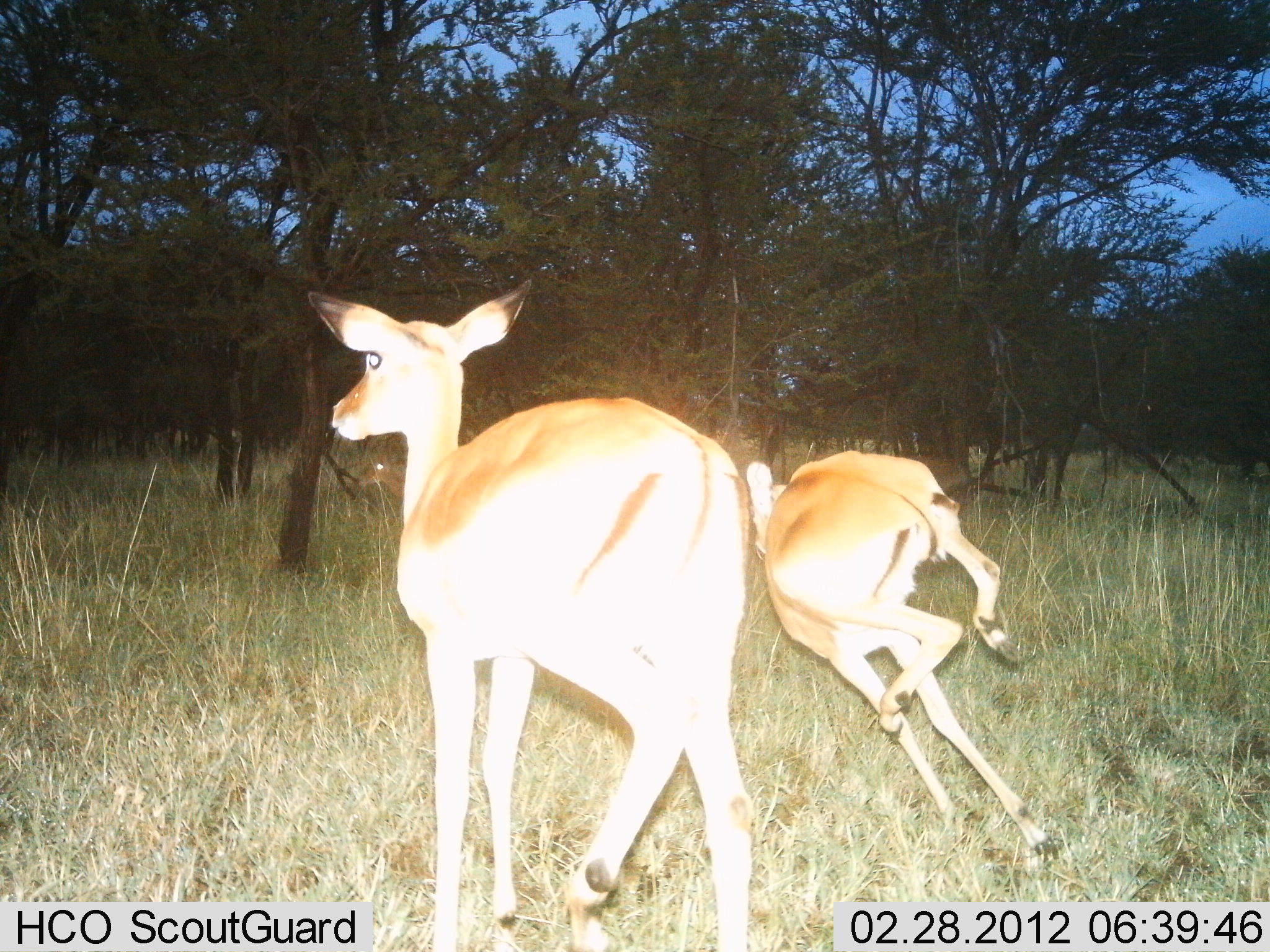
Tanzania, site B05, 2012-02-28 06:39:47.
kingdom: Animalia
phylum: Chordata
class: Mammalia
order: Artiodactyla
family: Bovidae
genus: Aepyceros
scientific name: Aepyceros melampus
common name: impala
Impala (Aepyceros melampus), count 2. Behavior (volunteer vote fractions): standing 12%, resting 0%, moving 100%, interacting 0%. Young present (vote fraction): 47%. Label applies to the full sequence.